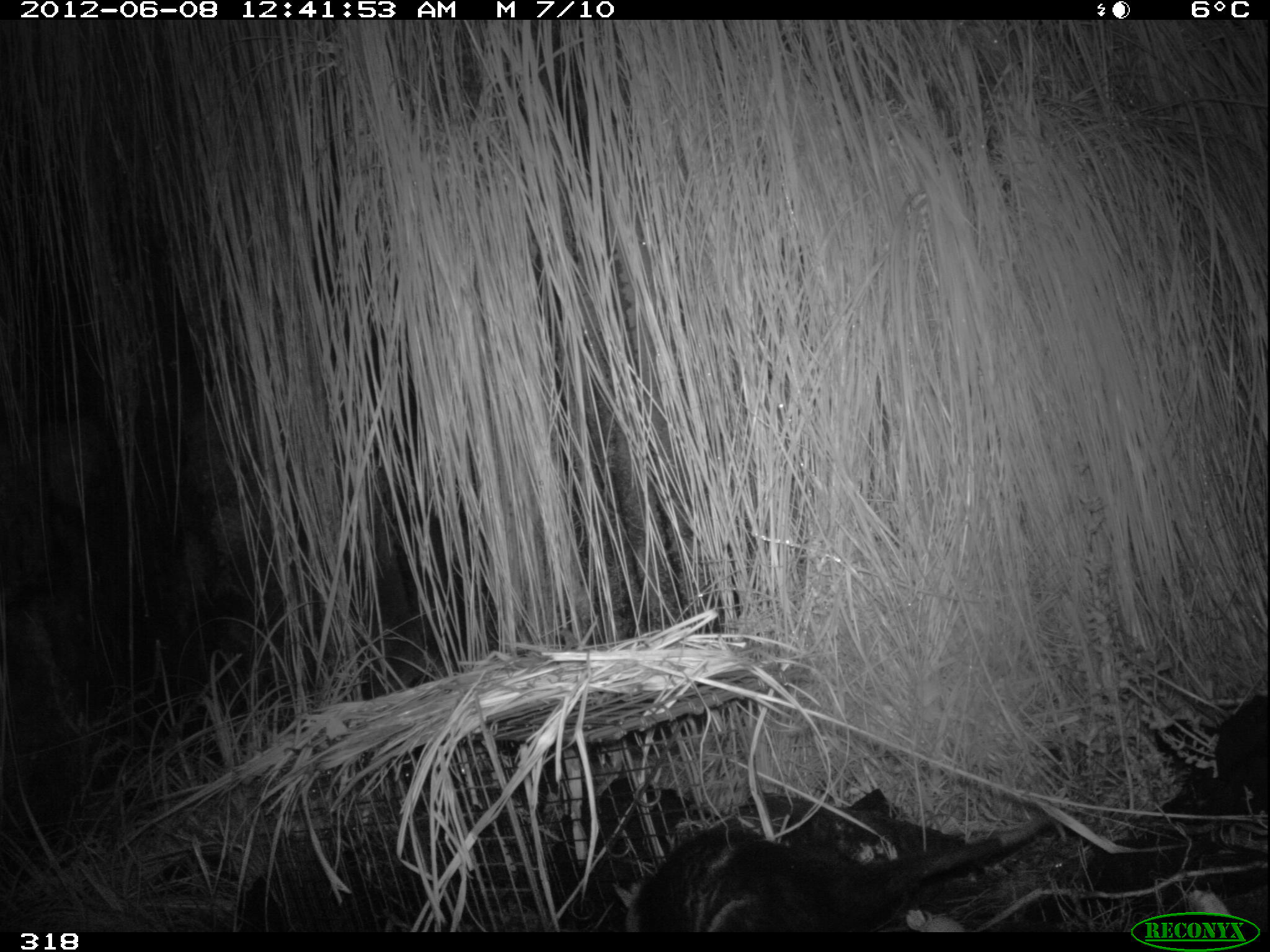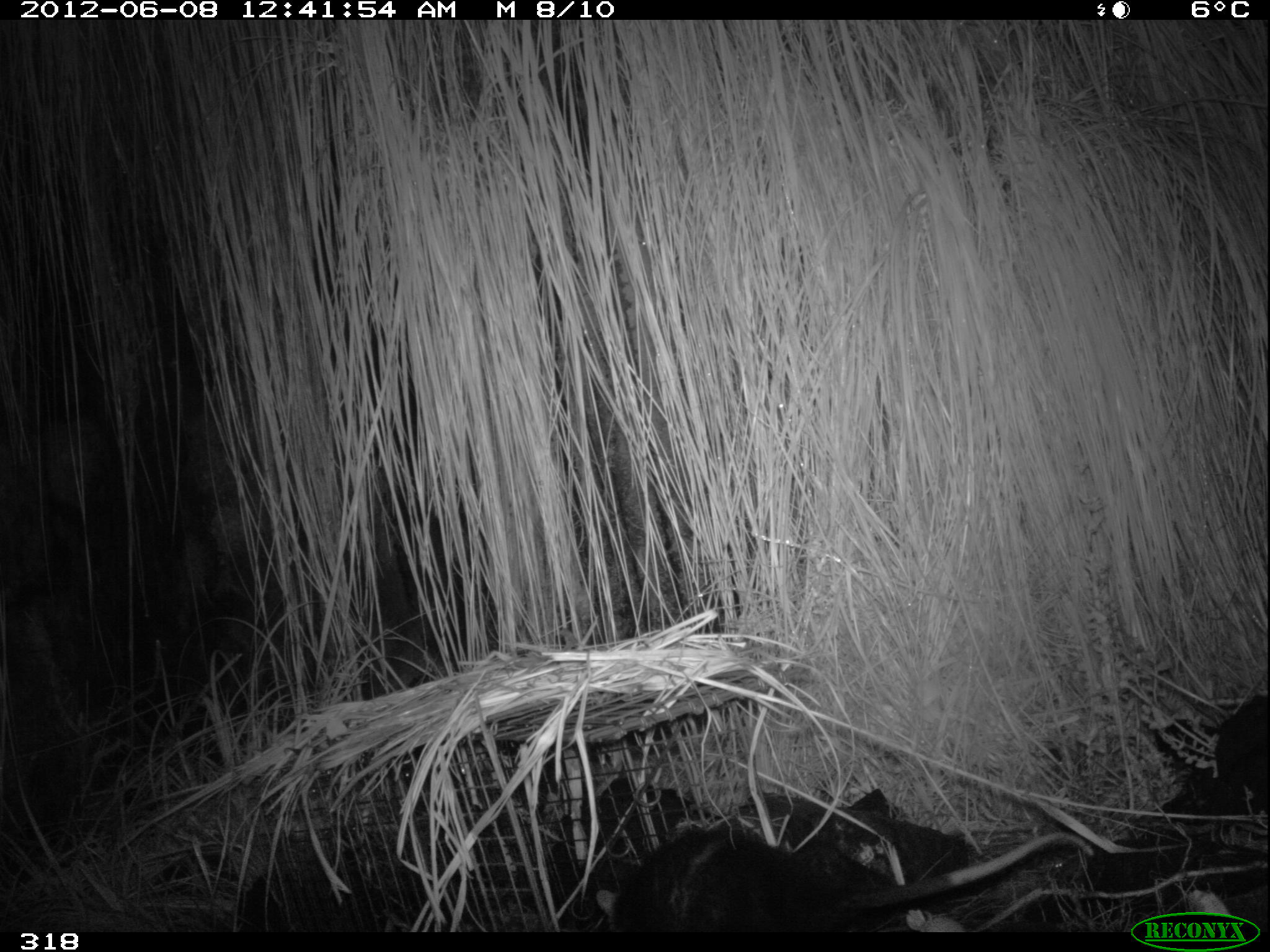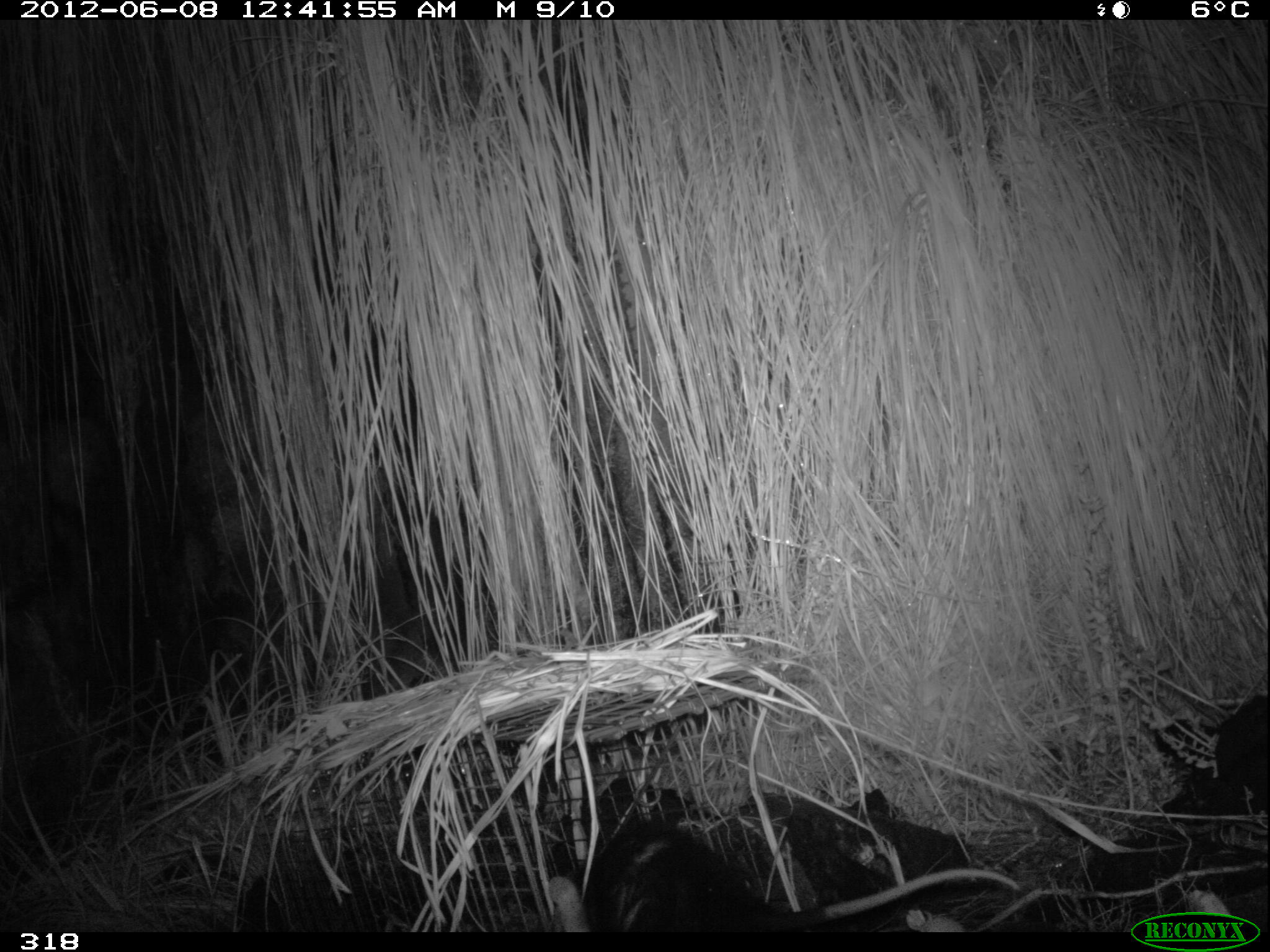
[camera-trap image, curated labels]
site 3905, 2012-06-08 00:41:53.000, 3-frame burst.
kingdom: Animalia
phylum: Chordata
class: Mammalia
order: Didelphimorphia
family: Didelphidae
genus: Didelphis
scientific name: Didelphis pernigra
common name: andean white-eared opossum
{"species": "Didelphis pernigra (andean white-eared opossum)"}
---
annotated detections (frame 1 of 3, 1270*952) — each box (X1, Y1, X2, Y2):
didelphis pernigra: (616, 821, 1046, 932)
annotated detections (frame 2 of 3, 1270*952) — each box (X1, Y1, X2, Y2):
didelphis pernigra: (594, 830, 1093, 931)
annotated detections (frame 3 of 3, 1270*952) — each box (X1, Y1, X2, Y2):
didelphis pernigra: (583, 820, 1019, 932)